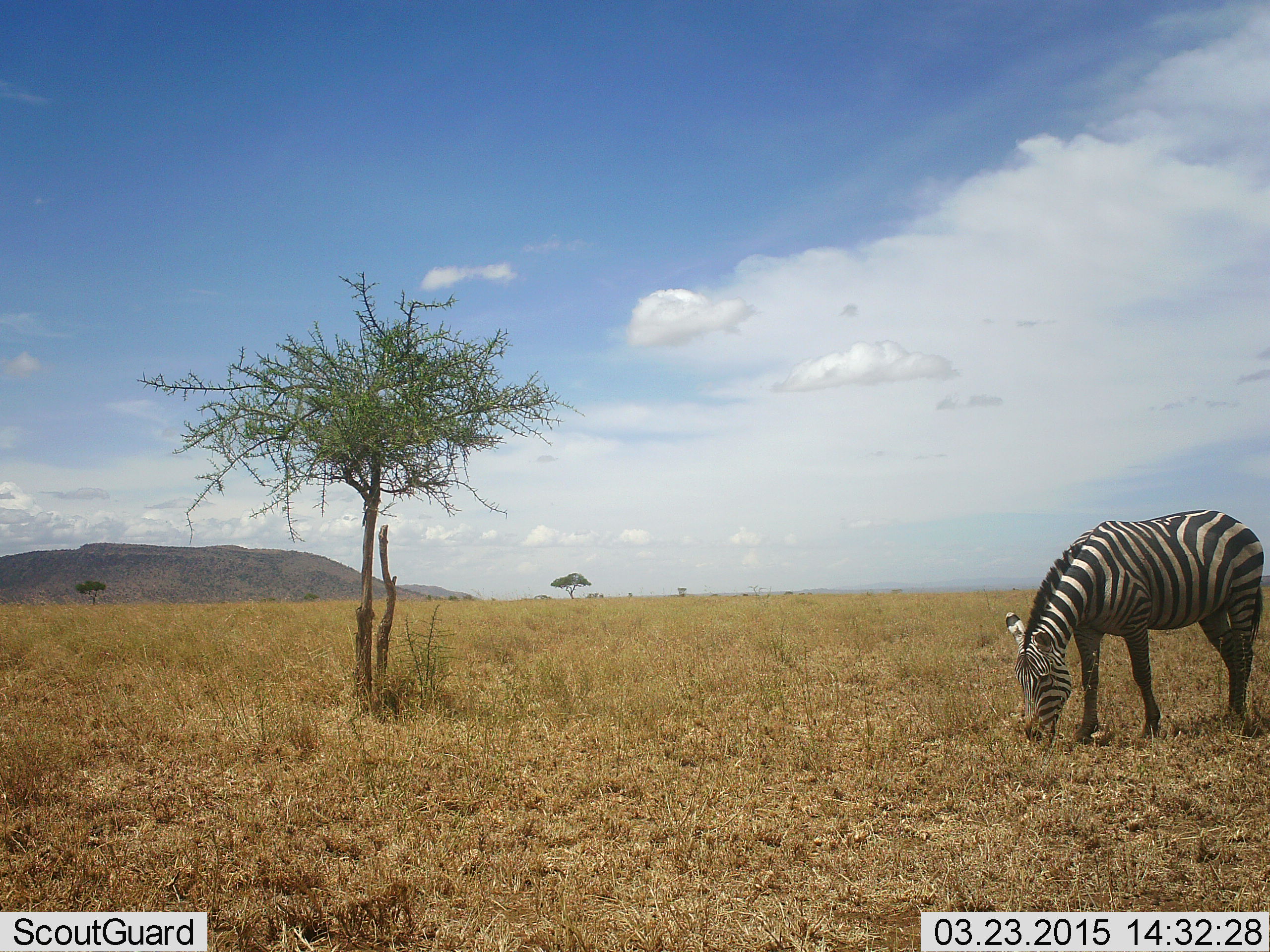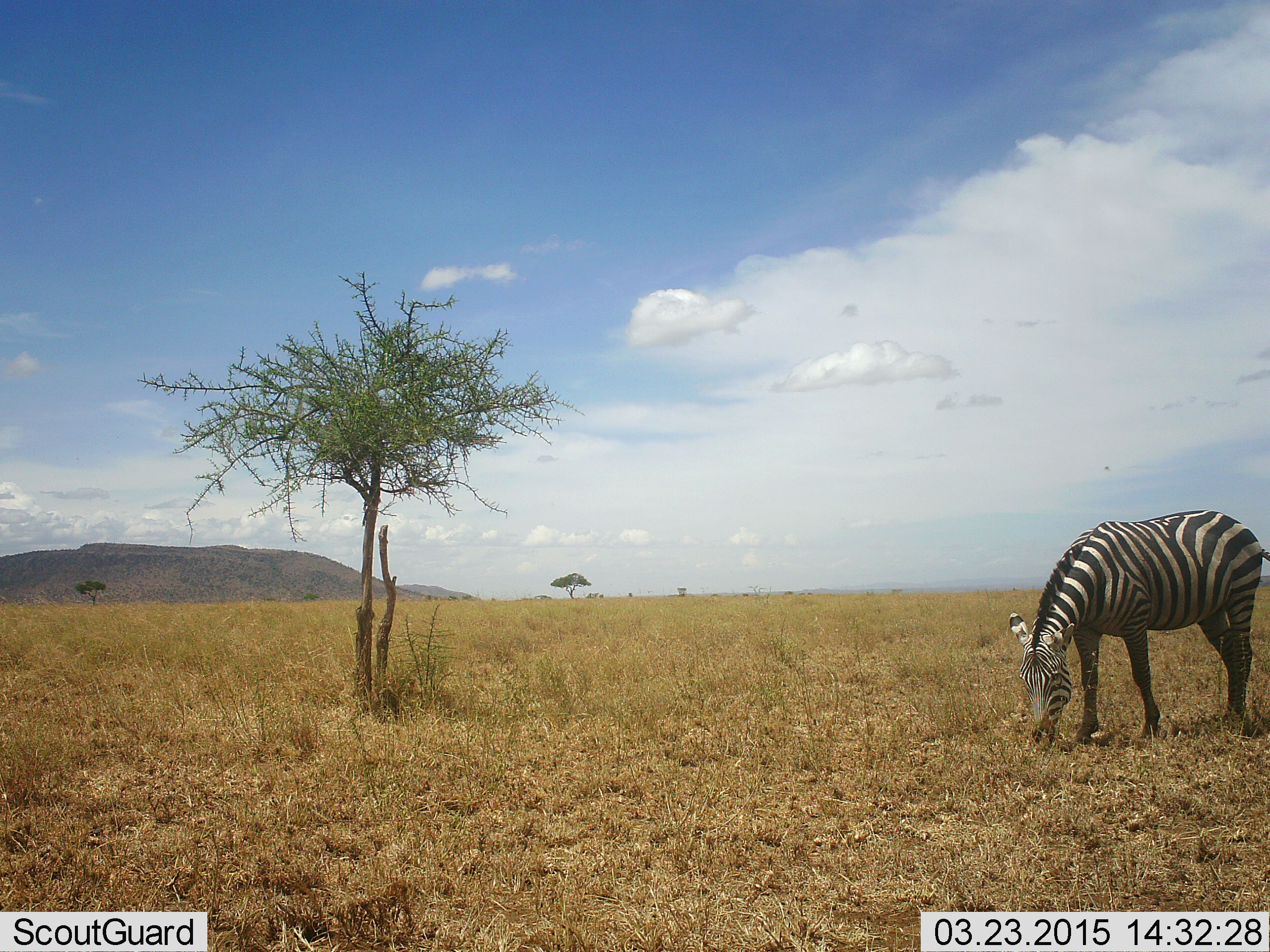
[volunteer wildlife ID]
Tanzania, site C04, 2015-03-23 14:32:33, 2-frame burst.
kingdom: Animalia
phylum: Chordata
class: Mammalia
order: Perissodactyla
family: Equidae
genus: Equus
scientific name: Equus quagga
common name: plains zebra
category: zebra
Zebra (plains zebra) (Equus quagga), count 1. Behavior (volunteer vote fractions): standing 20%, resting 0%, moving 0%, interacting 0%. Young present (vote fraction): 0%. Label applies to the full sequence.